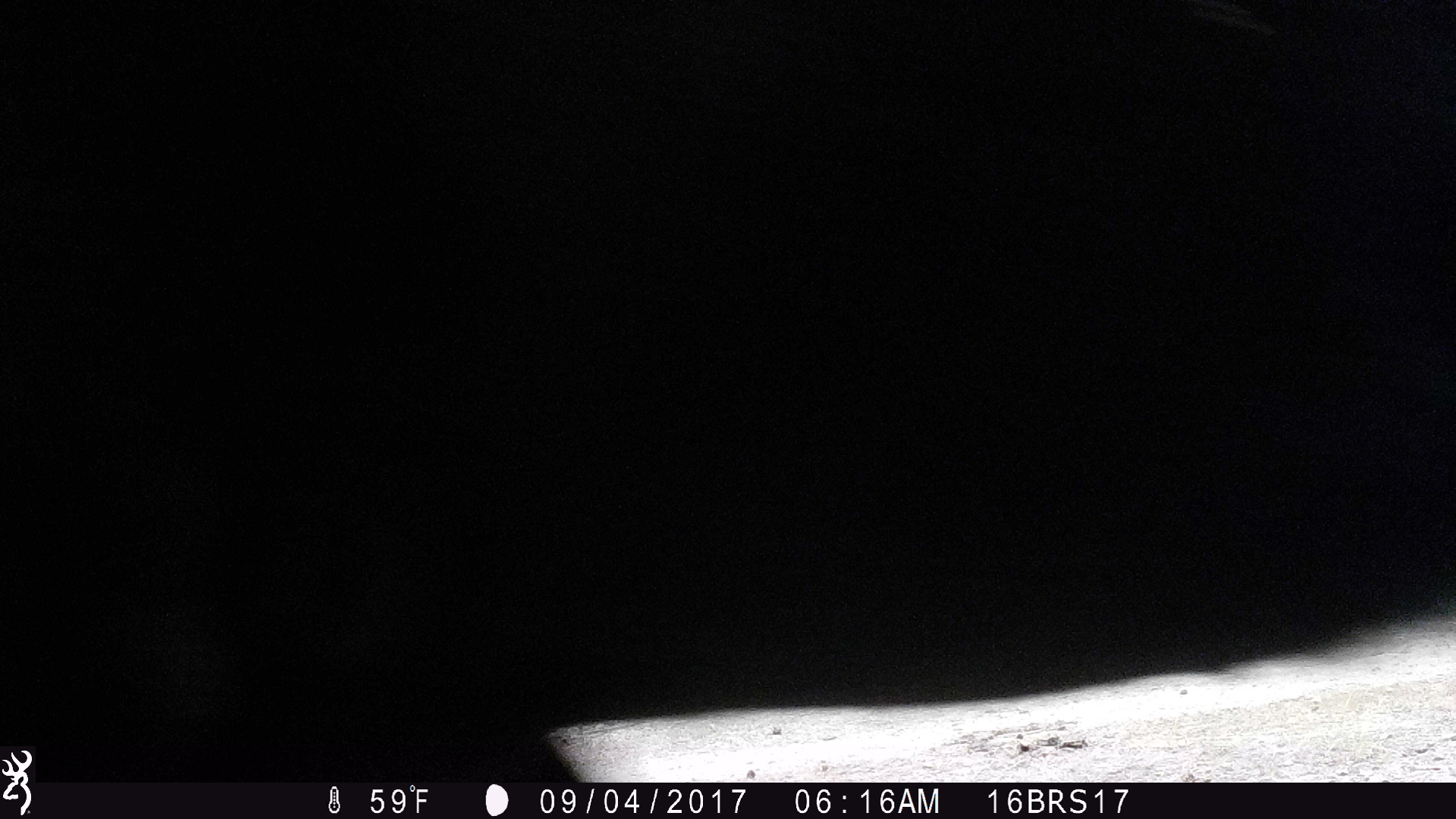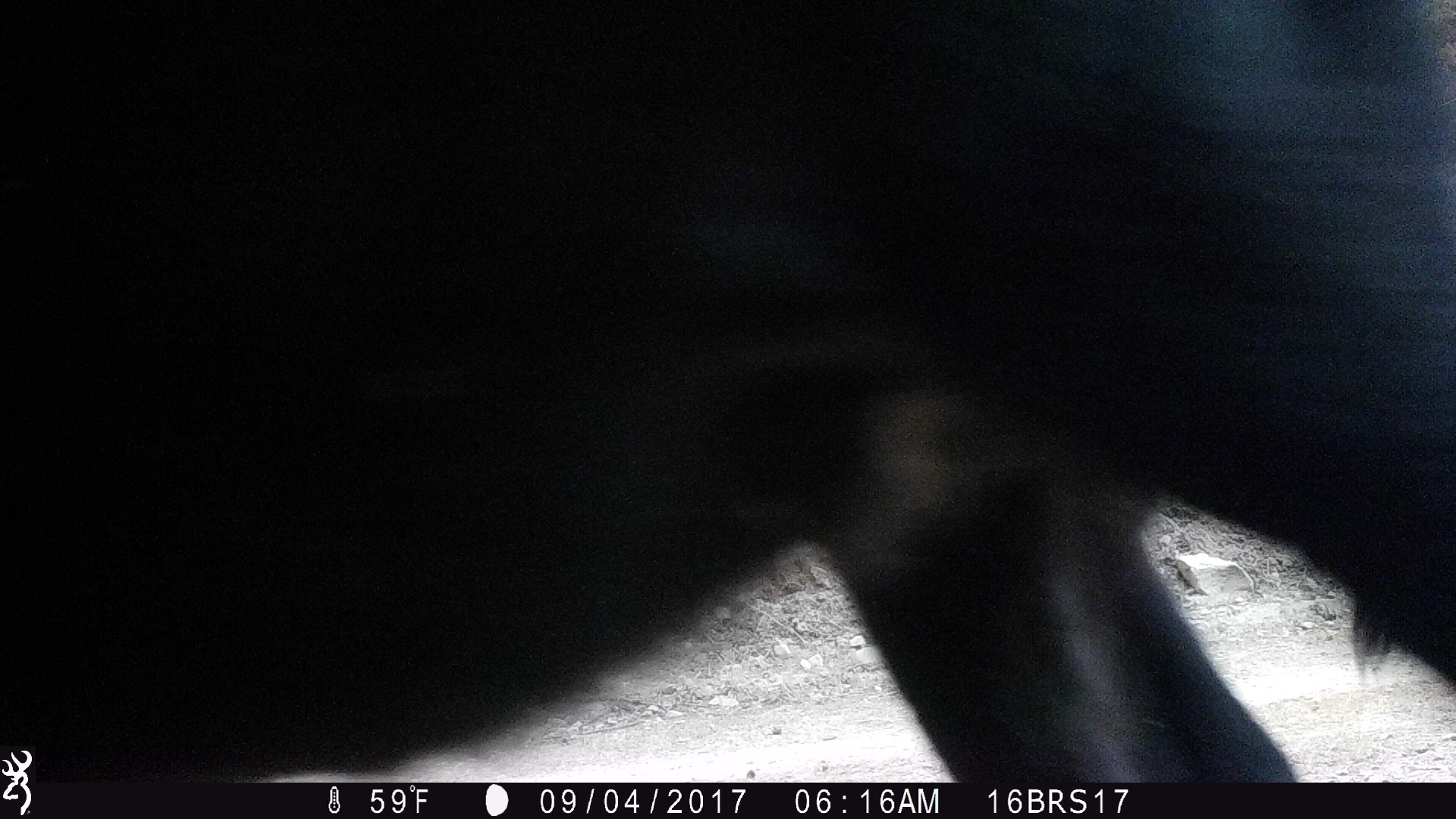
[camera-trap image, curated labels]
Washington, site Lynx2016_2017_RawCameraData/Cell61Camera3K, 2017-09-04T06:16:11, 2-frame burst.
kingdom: Animalia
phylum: Chordata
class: Mammalia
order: Artiodactyla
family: Bovidae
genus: Bos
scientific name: Bos taurus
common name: domestic cattle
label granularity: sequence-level